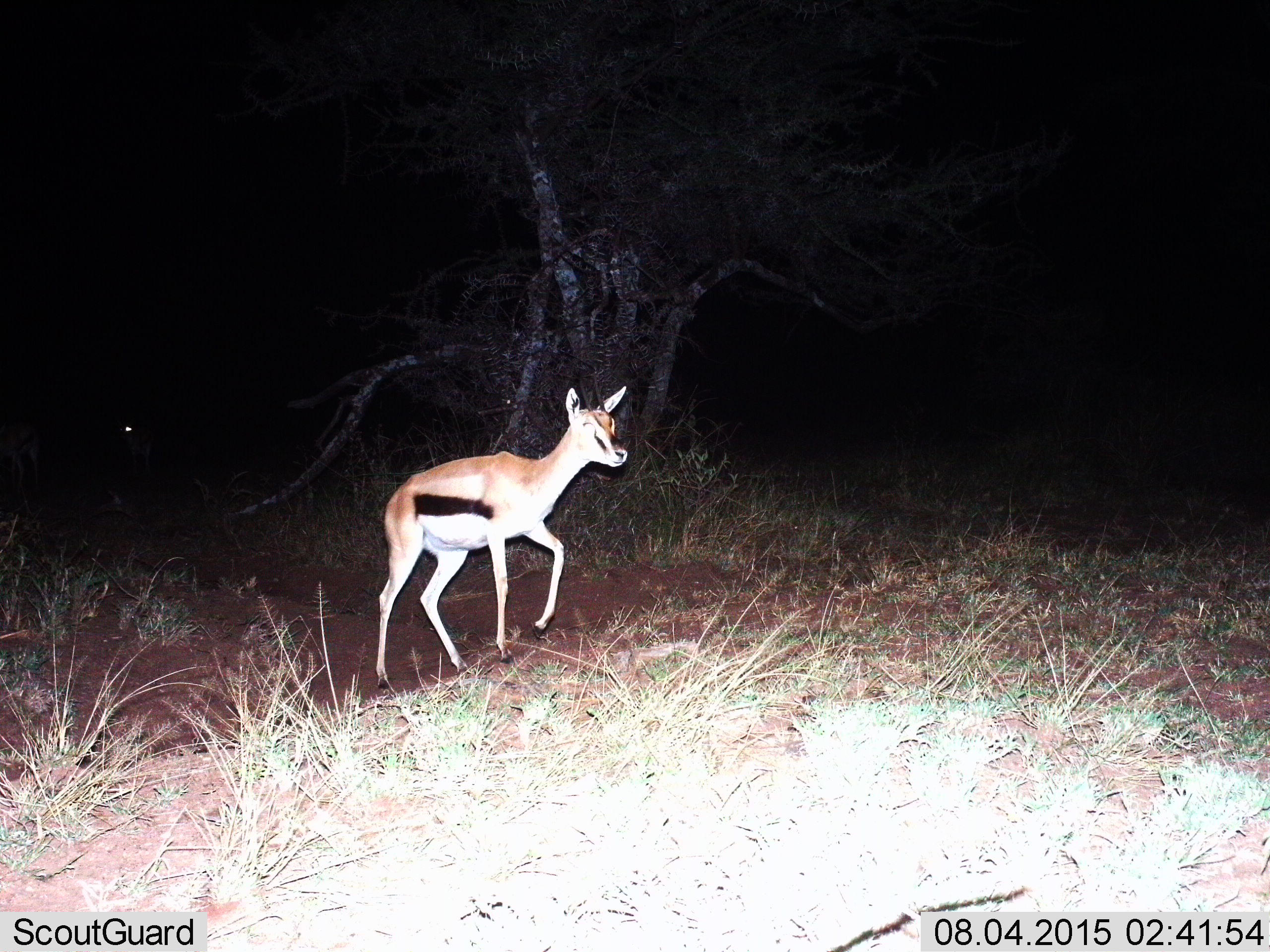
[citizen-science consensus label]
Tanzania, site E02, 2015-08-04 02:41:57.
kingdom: Animalia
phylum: Chordata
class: Mammalia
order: Artiodactyla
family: Bovidae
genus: Eudorcas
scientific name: Eudorcas thomsonii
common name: thomson's gazelle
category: gazellethomsons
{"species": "gazellethomsons (thomson's gazelle) (Eudorcas thomsonii)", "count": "1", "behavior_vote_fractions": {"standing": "8%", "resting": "0%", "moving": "92%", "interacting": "0%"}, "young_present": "0%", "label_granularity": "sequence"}